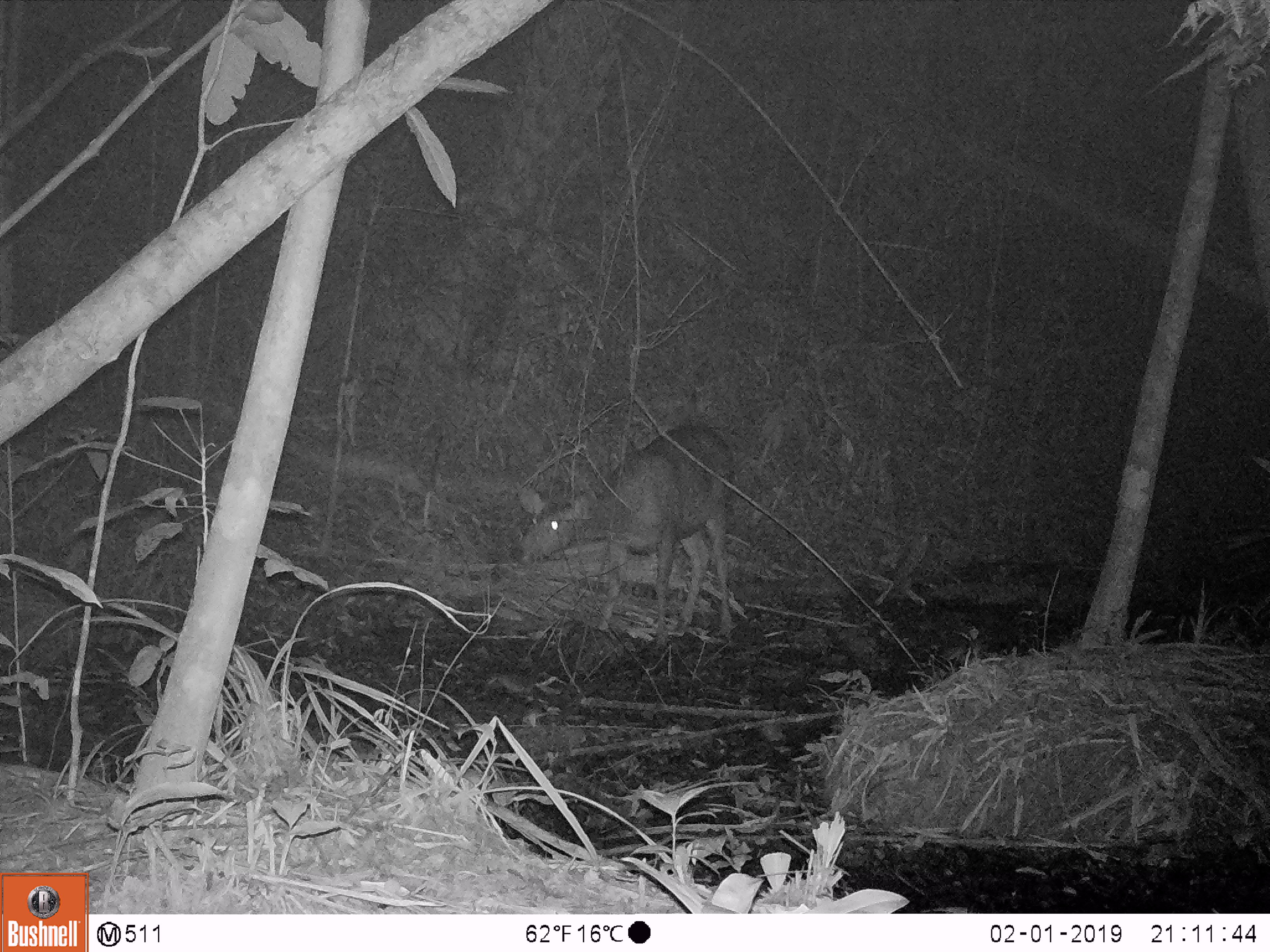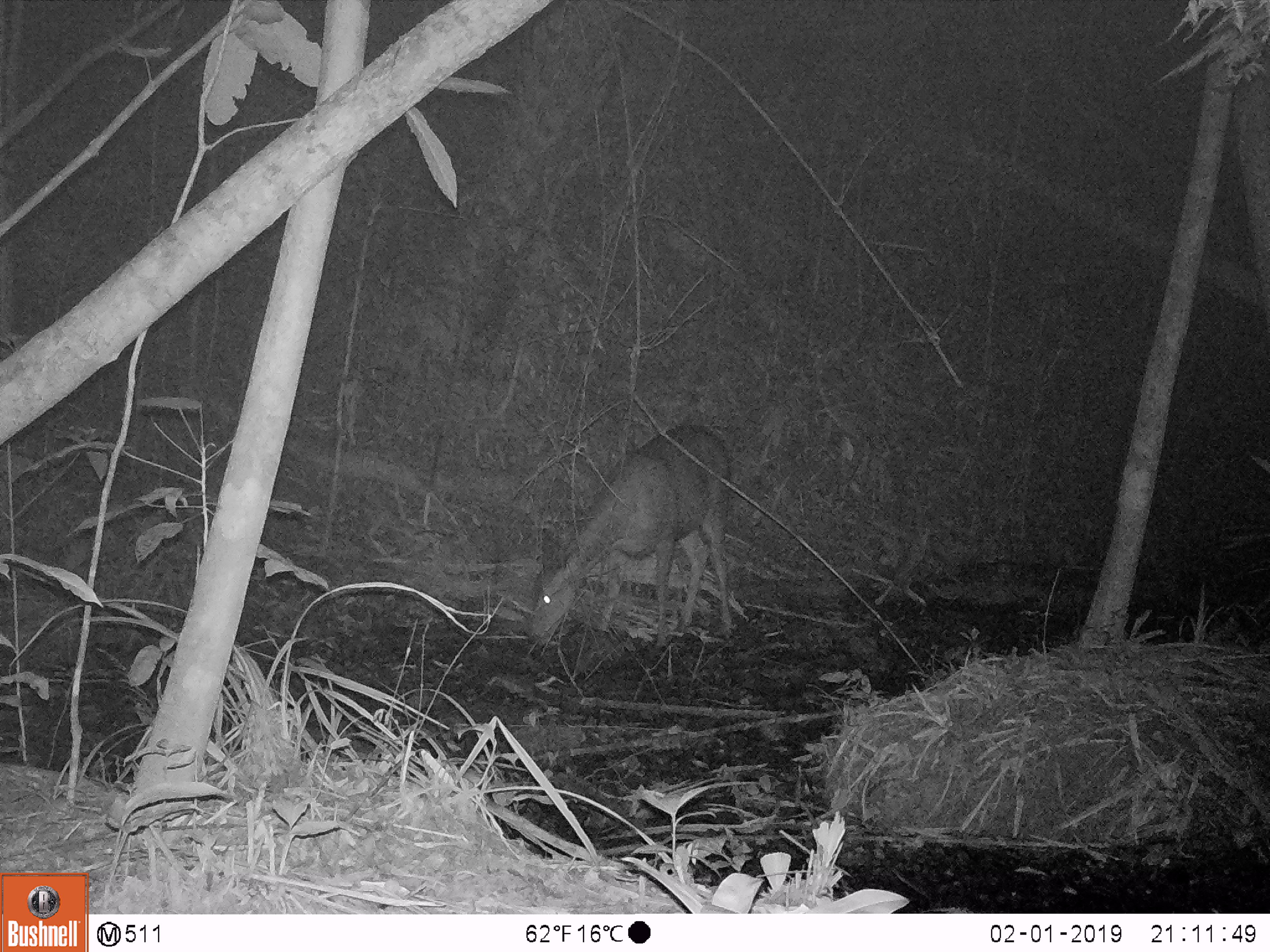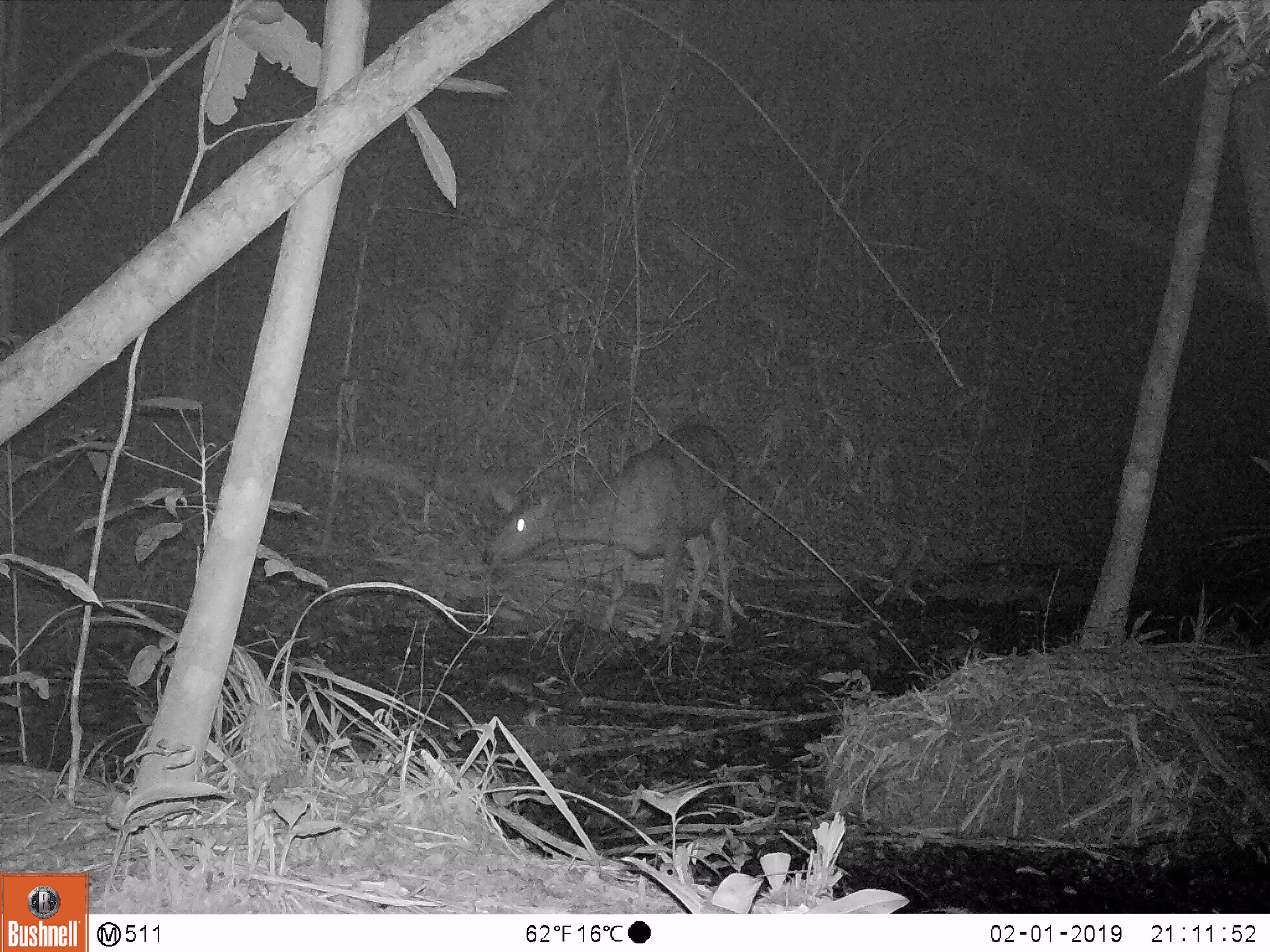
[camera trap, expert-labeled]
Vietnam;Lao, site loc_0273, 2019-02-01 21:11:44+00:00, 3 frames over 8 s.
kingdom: Animalia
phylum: Chordata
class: Mammalia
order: Artiodactyla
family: Cervidae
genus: Rusa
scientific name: Rusa unicolor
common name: sambar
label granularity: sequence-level